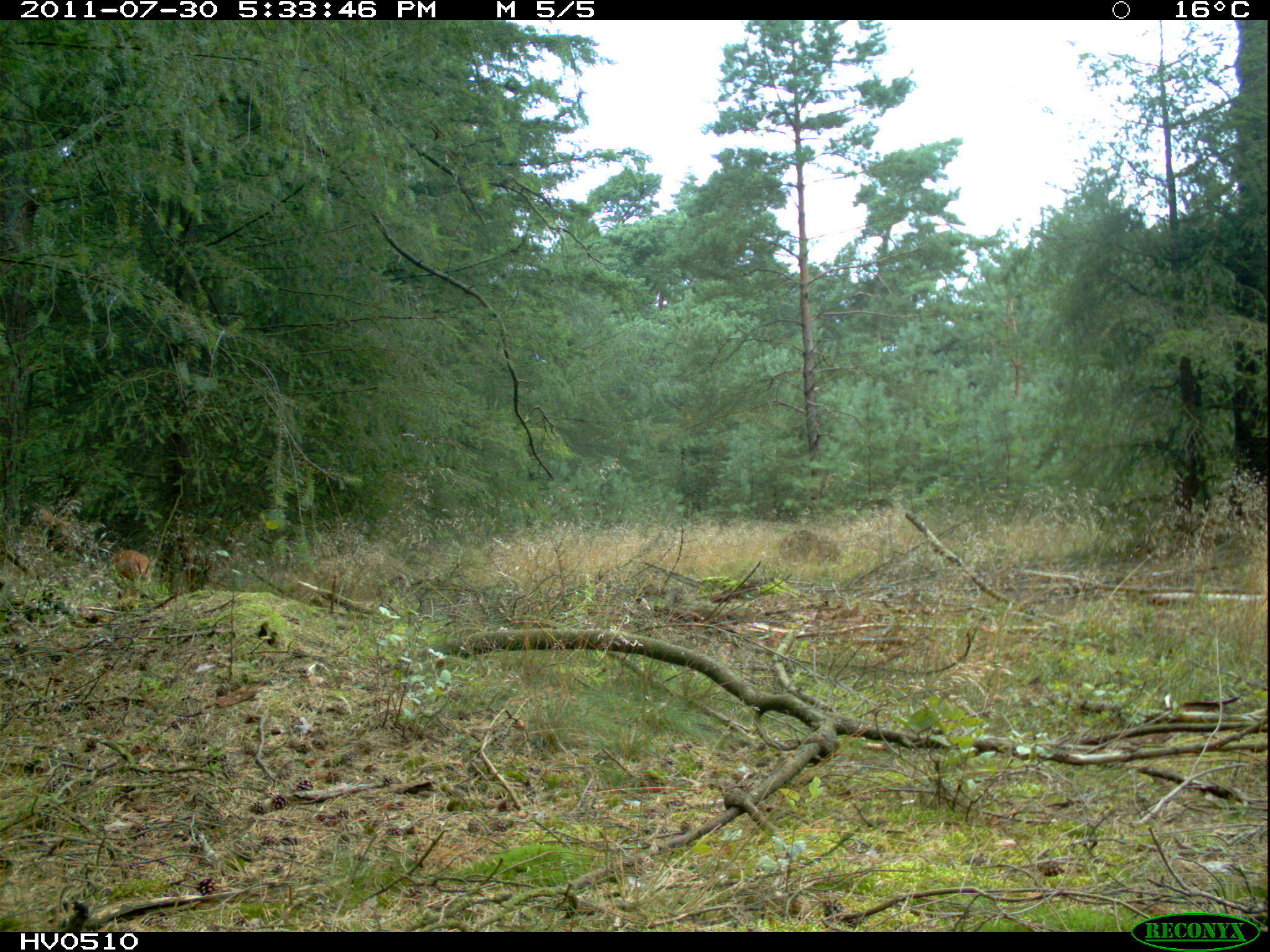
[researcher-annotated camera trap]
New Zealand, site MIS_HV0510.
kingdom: Animalia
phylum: Chordata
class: Mammalia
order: Artiodactyla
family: Cervidae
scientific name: Cervidae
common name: deer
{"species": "deer (Cervidae)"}